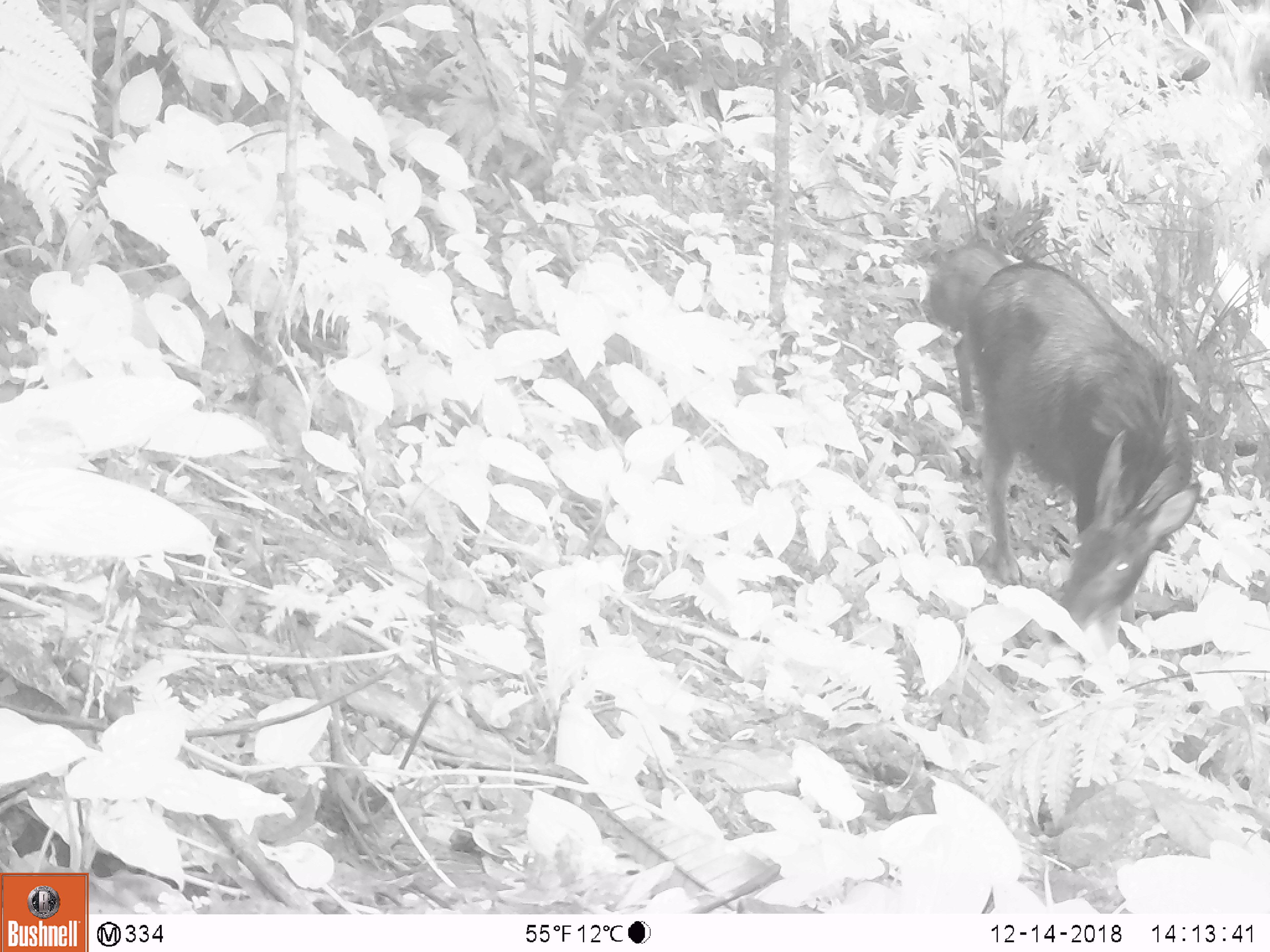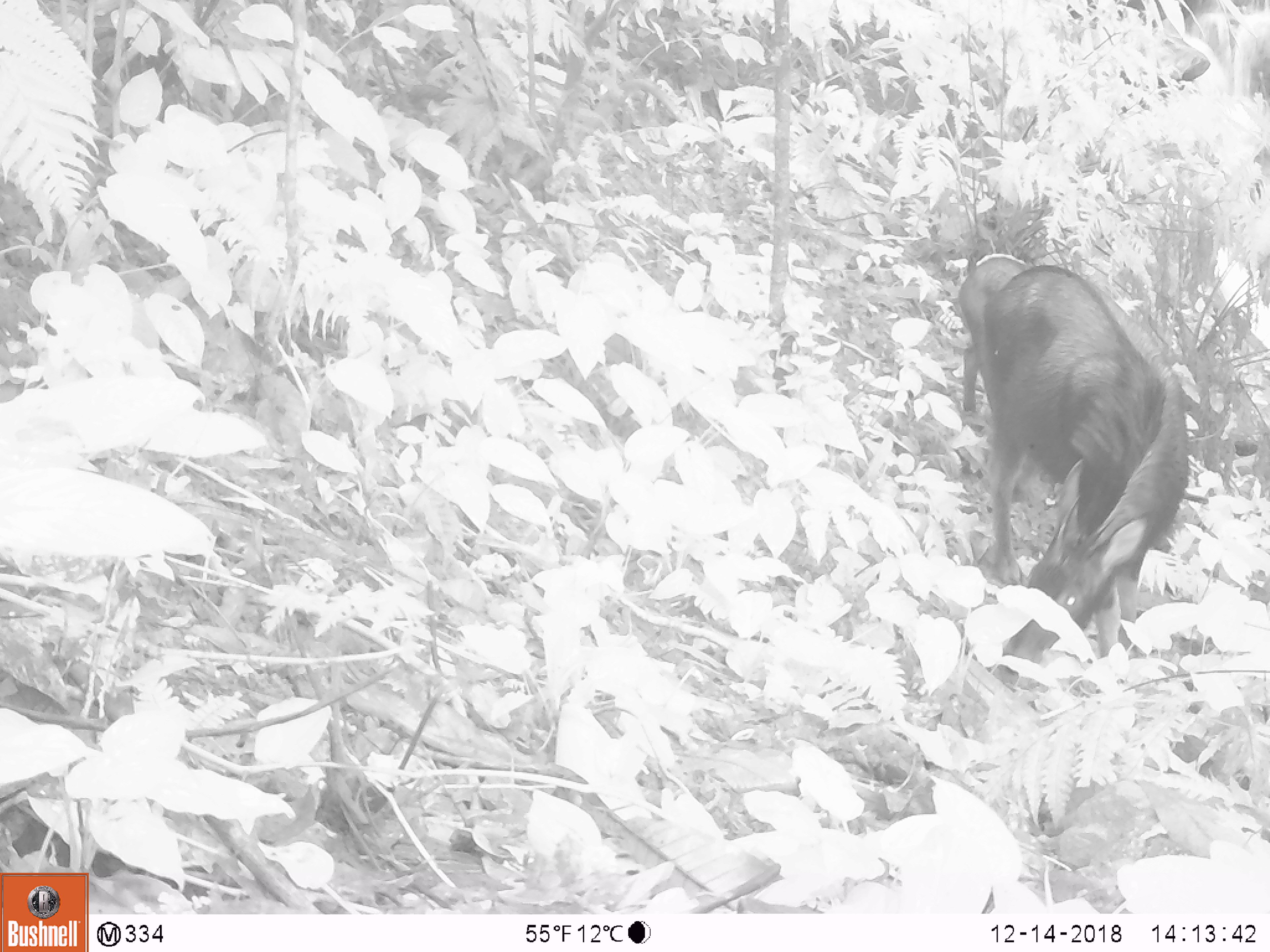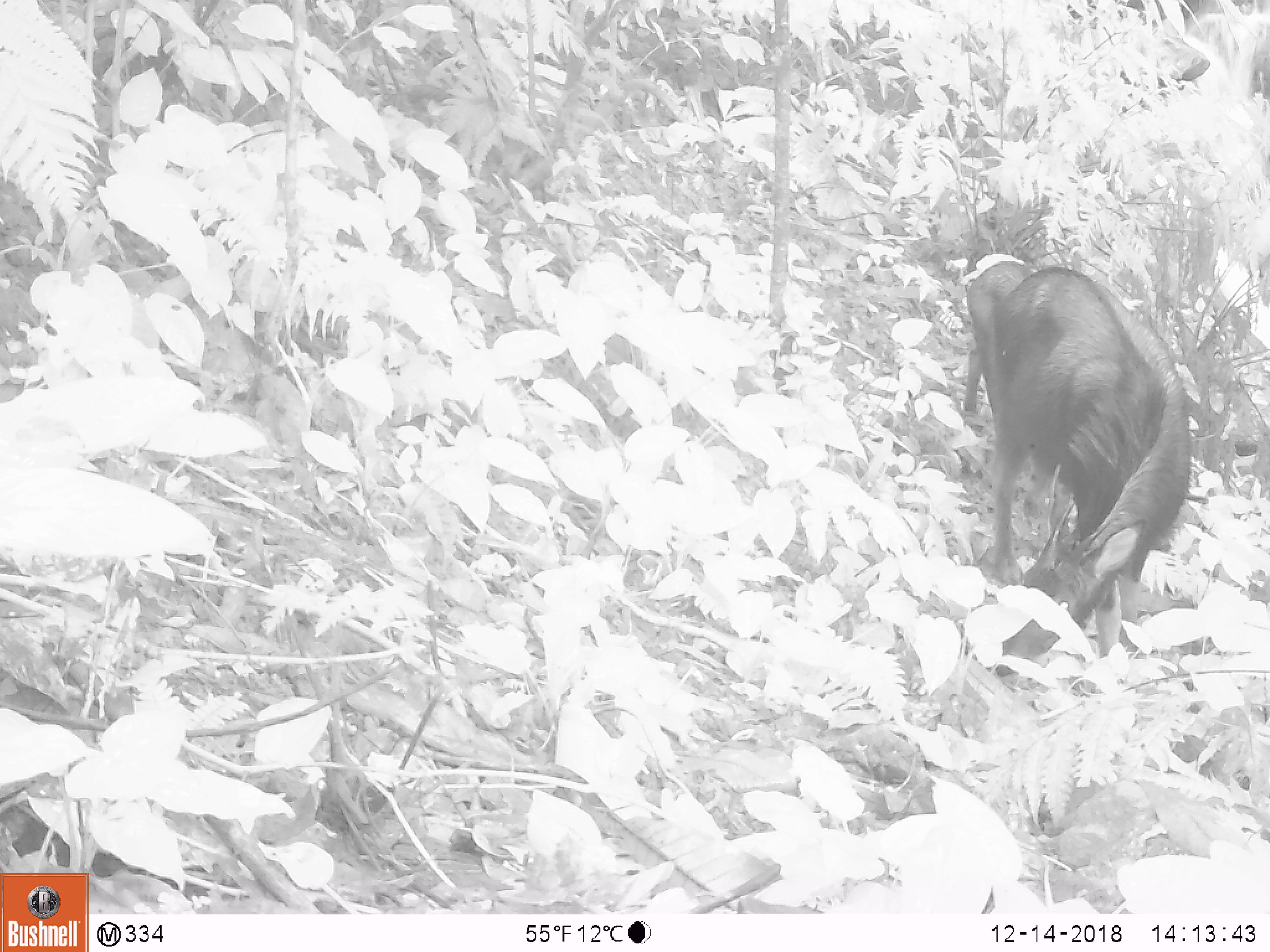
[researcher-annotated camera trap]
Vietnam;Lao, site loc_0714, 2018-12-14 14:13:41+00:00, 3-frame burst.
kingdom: Animalia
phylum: Chordata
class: Mammalia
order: Artiodactyla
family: Bovidae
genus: Capricornis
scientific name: Capricornis sumatraensis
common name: chinese serow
Chinese serow (Capricornis sumatraensis). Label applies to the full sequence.